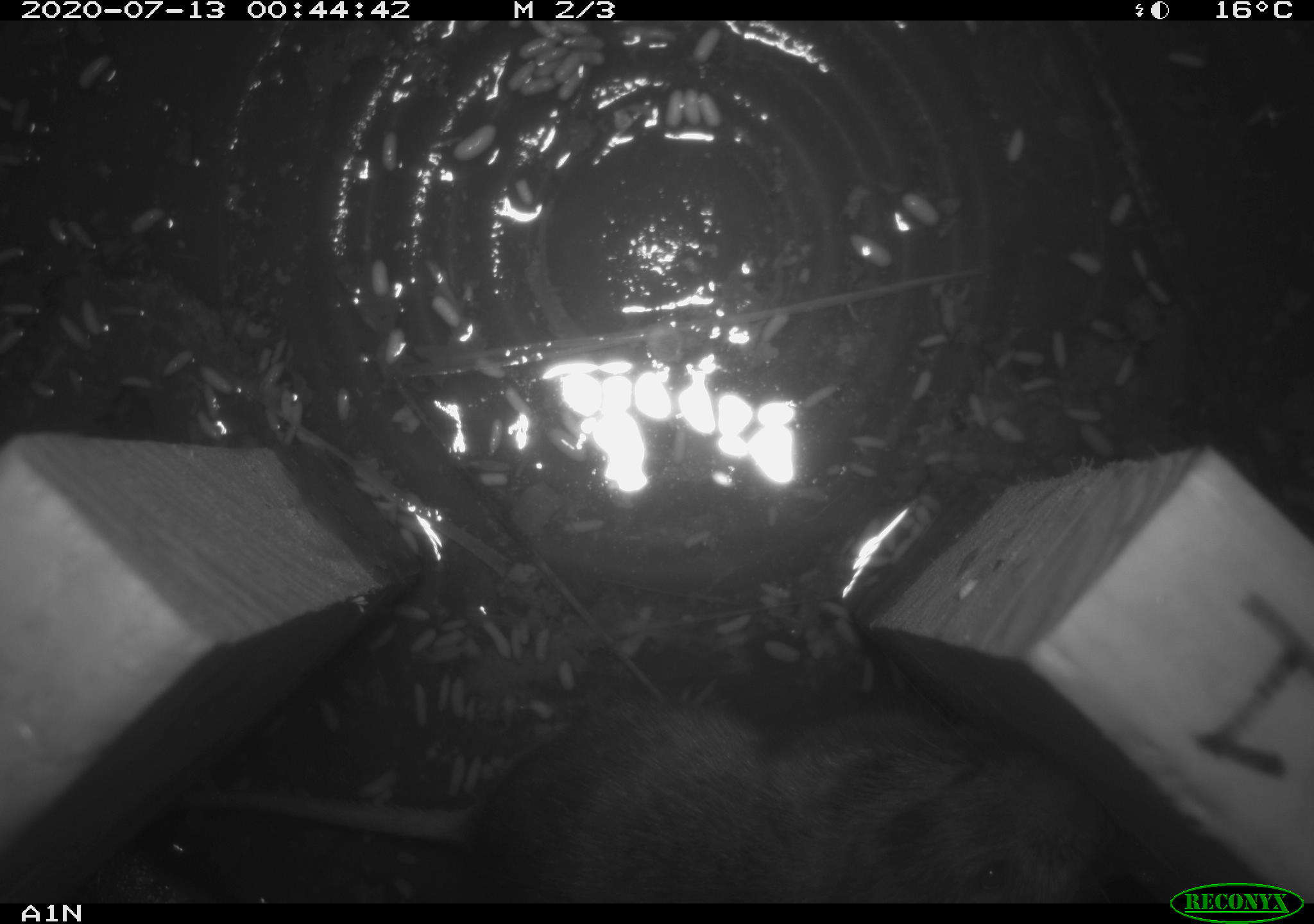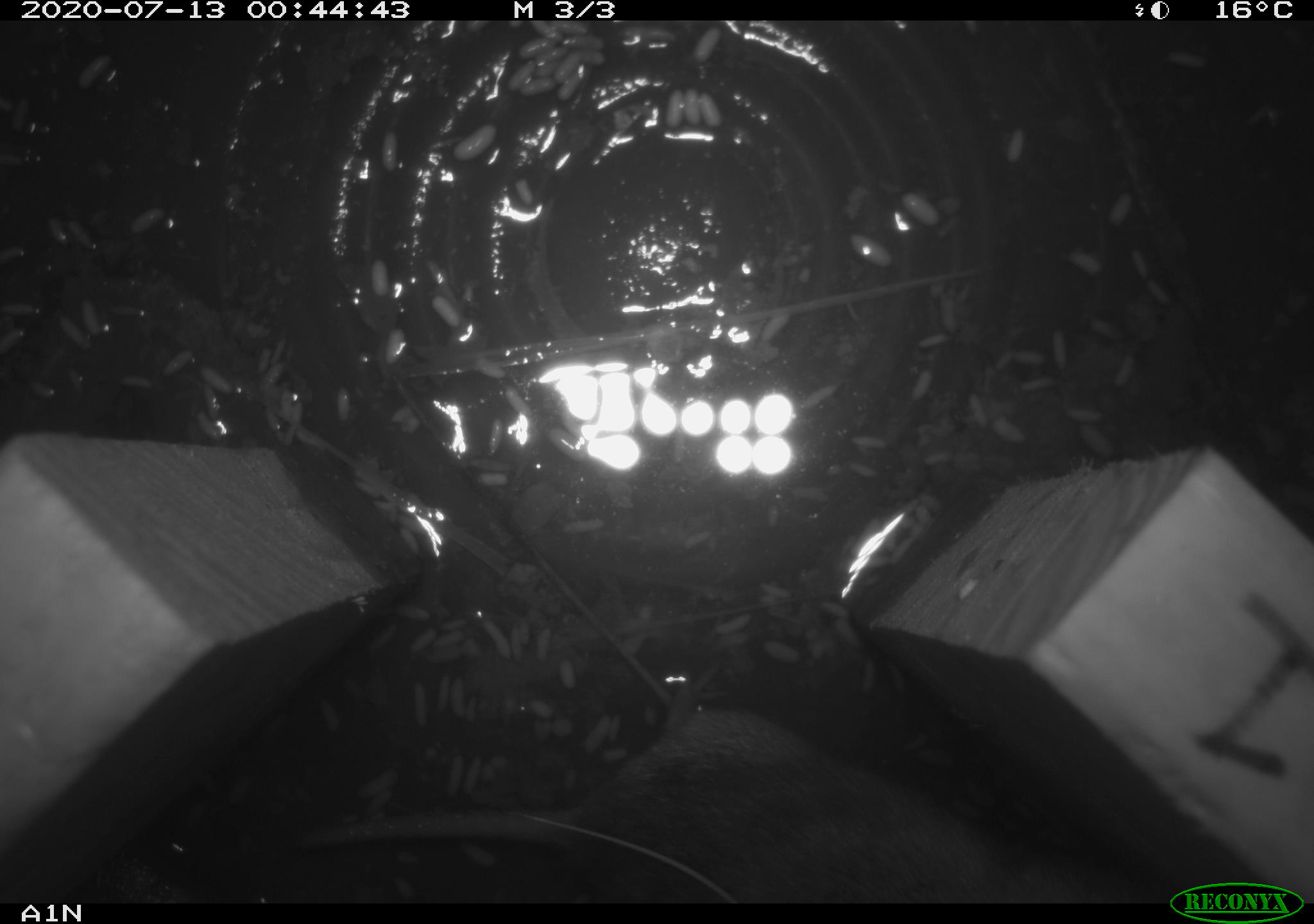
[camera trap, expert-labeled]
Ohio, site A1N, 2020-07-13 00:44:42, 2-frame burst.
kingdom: Animalia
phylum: Chordata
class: Mammalia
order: Rodentia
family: Cricetidae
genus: Microtus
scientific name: Microtus pennsylvanicus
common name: meadow vole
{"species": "meadow vole (Microtus pennsylvanicus)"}